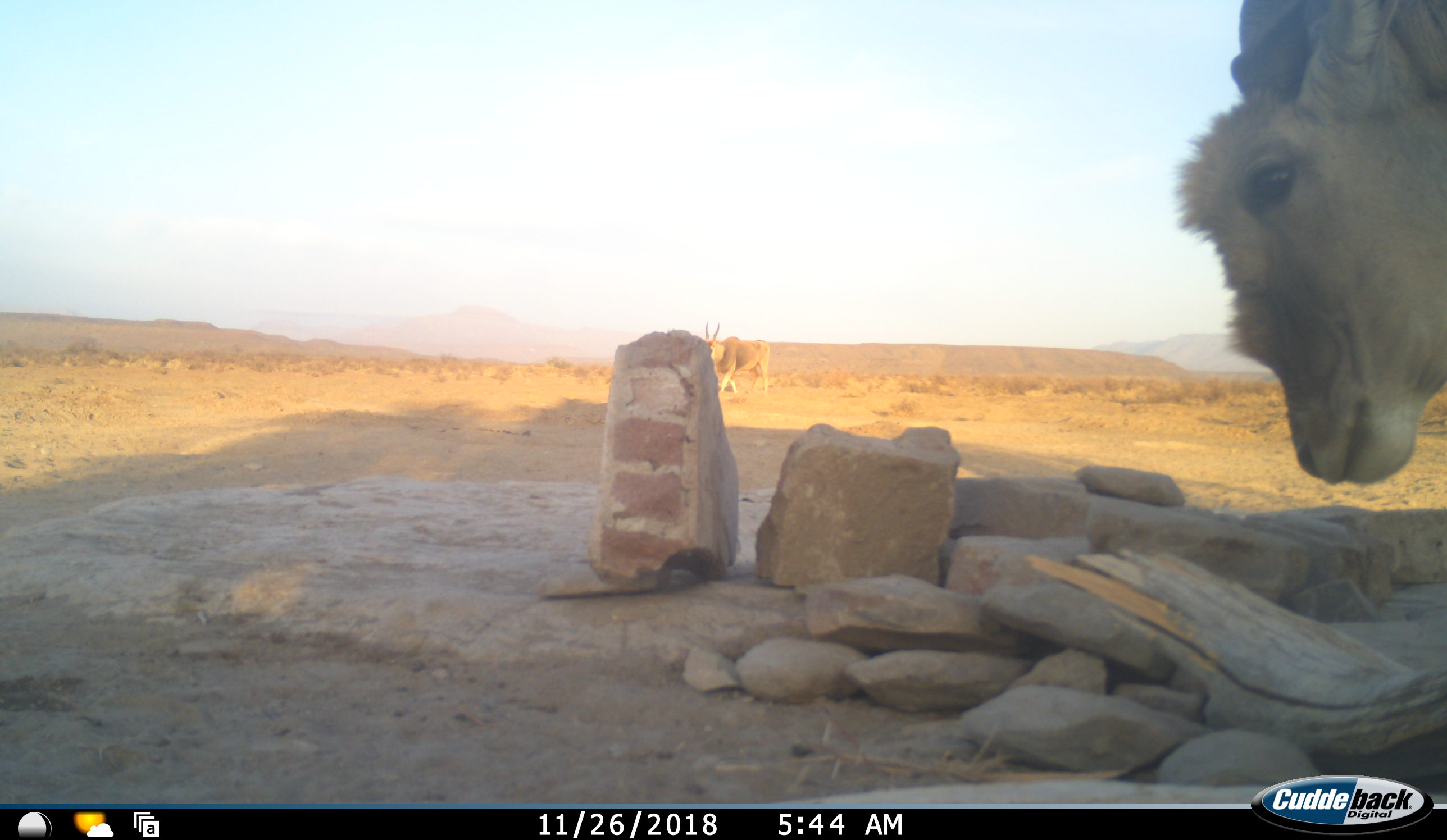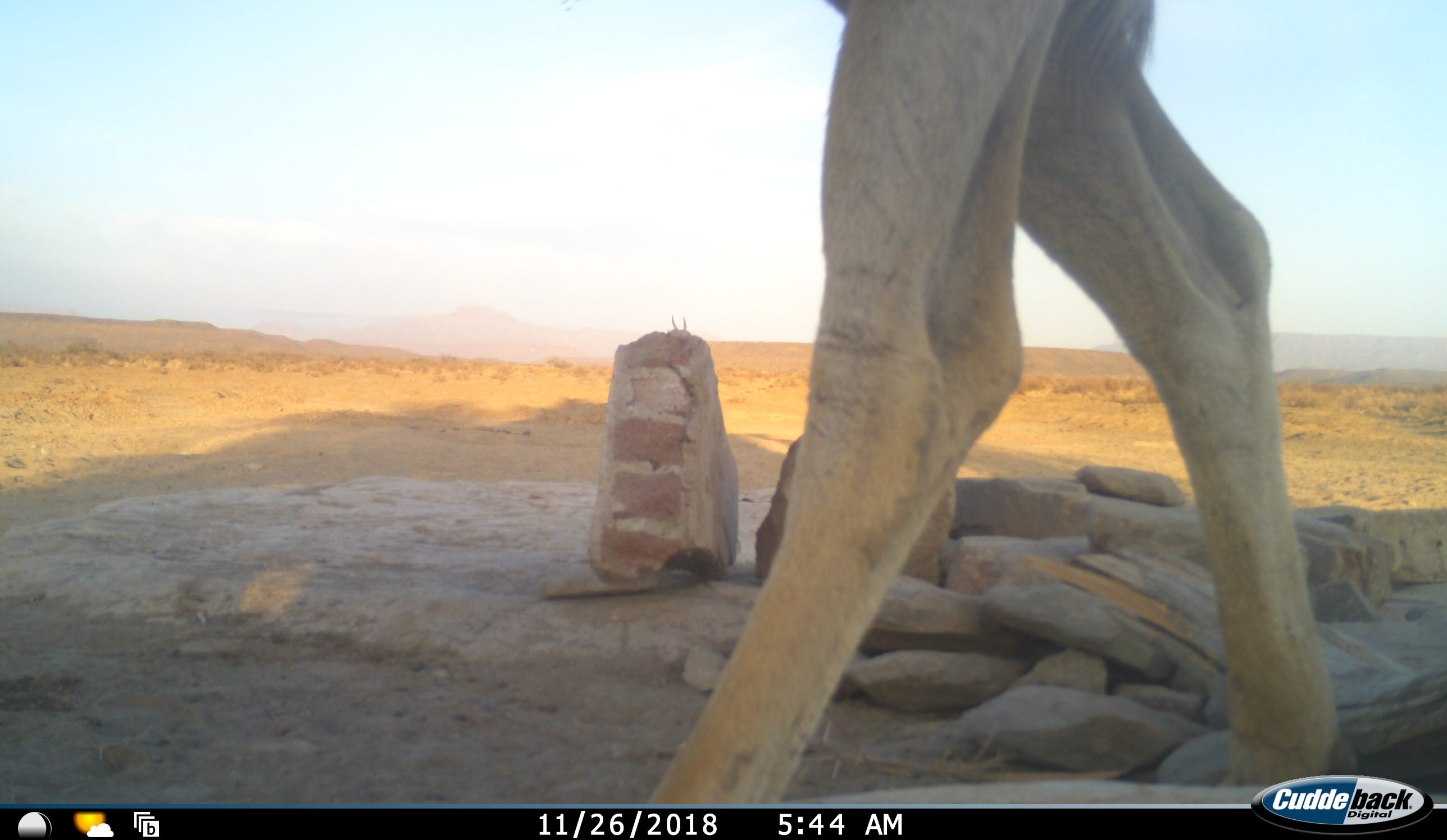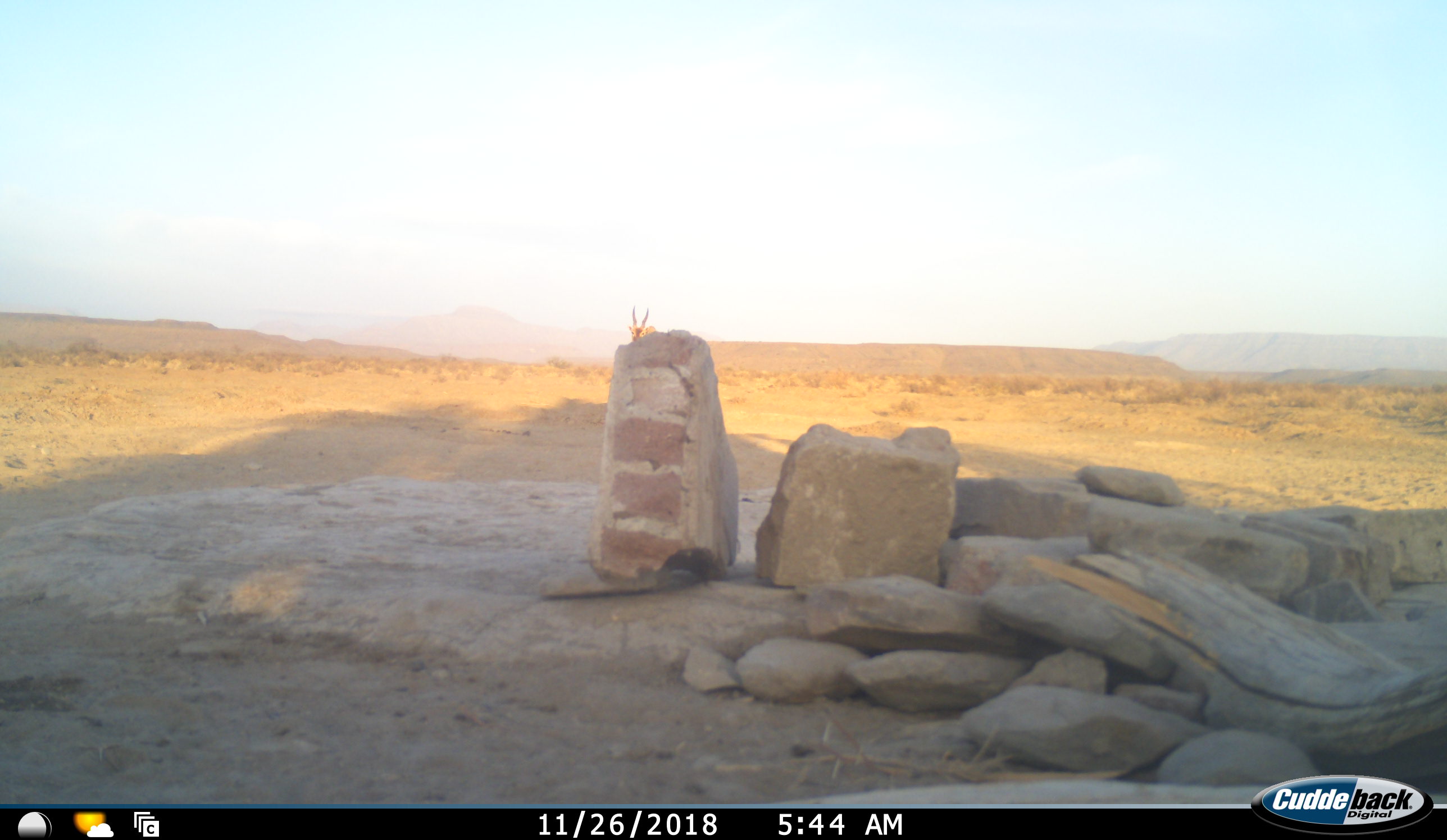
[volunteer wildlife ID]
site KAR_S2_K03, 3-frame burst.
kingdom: Animalia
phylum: Chordata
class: Mammalia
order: Artiodactyla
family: Bovidae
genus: Tragelaphus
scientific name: Tragelaphus oryx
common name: eland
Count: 2.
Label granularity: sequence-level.